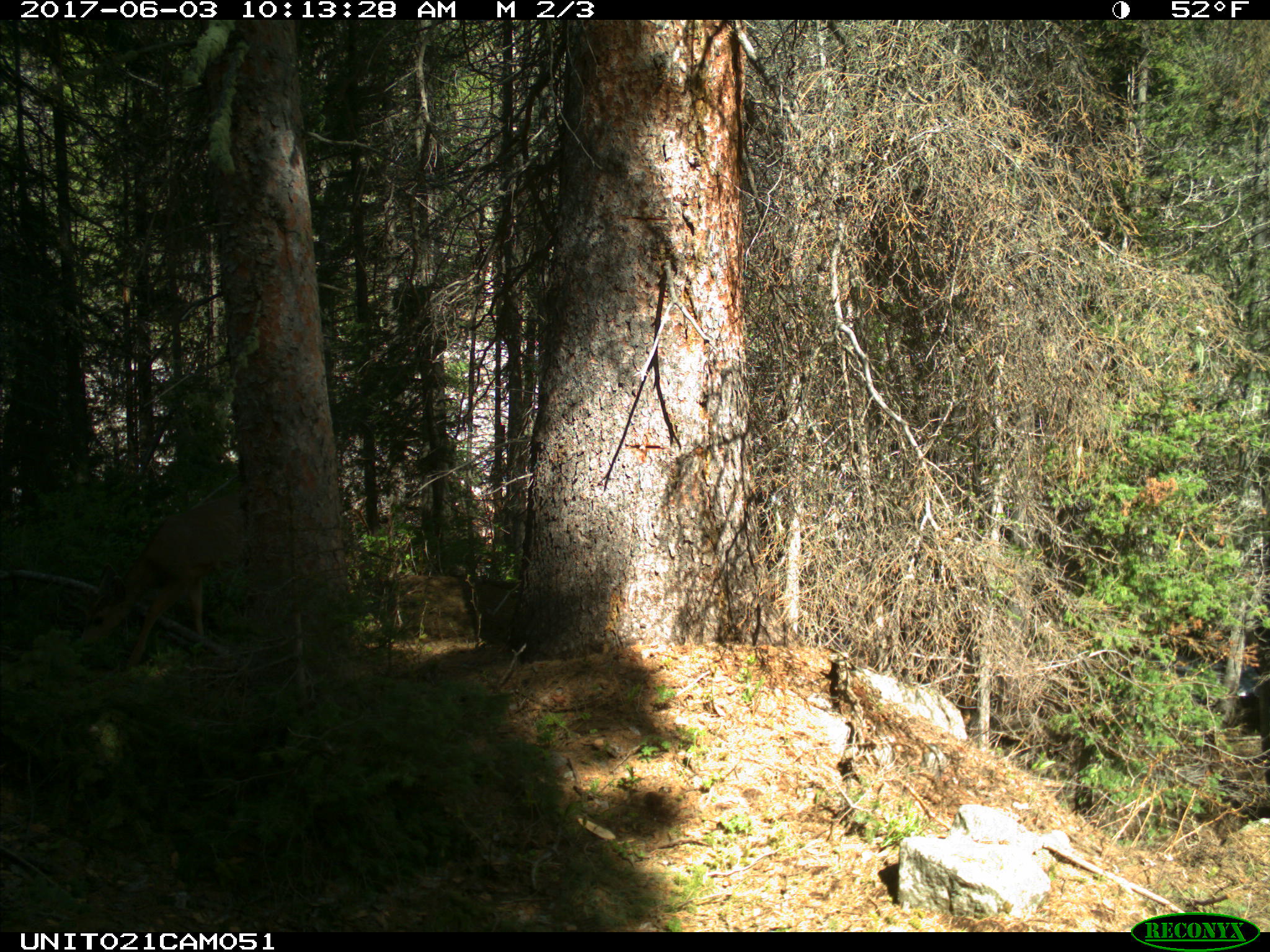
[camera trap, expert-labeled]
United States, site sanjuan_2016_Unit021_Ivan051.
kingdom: Animalia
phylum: Chordata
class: Mammalia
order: Artiodactyla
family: Cervidae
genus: Odocoileus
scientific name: Odocoileus hemionus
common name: mule deer